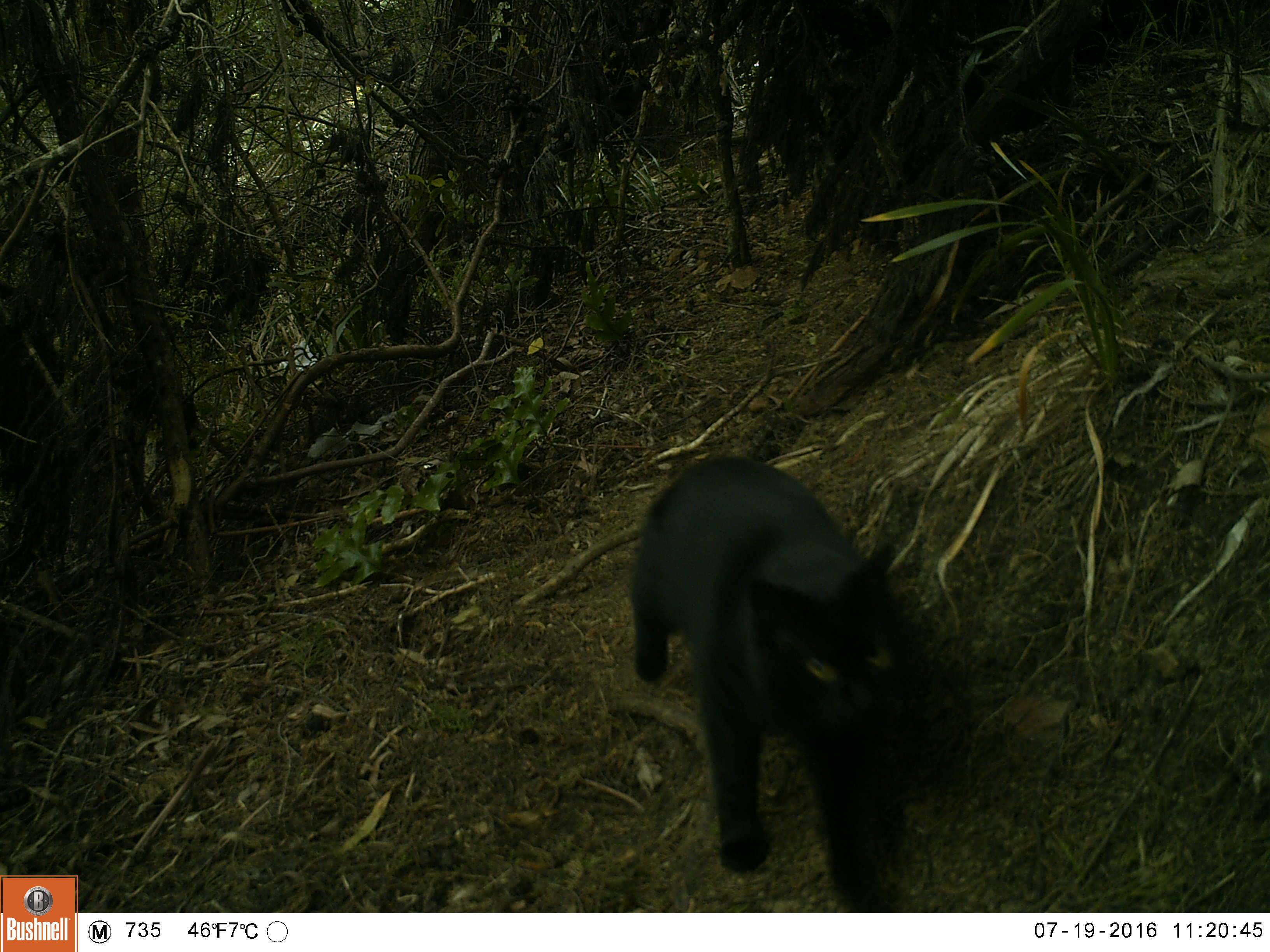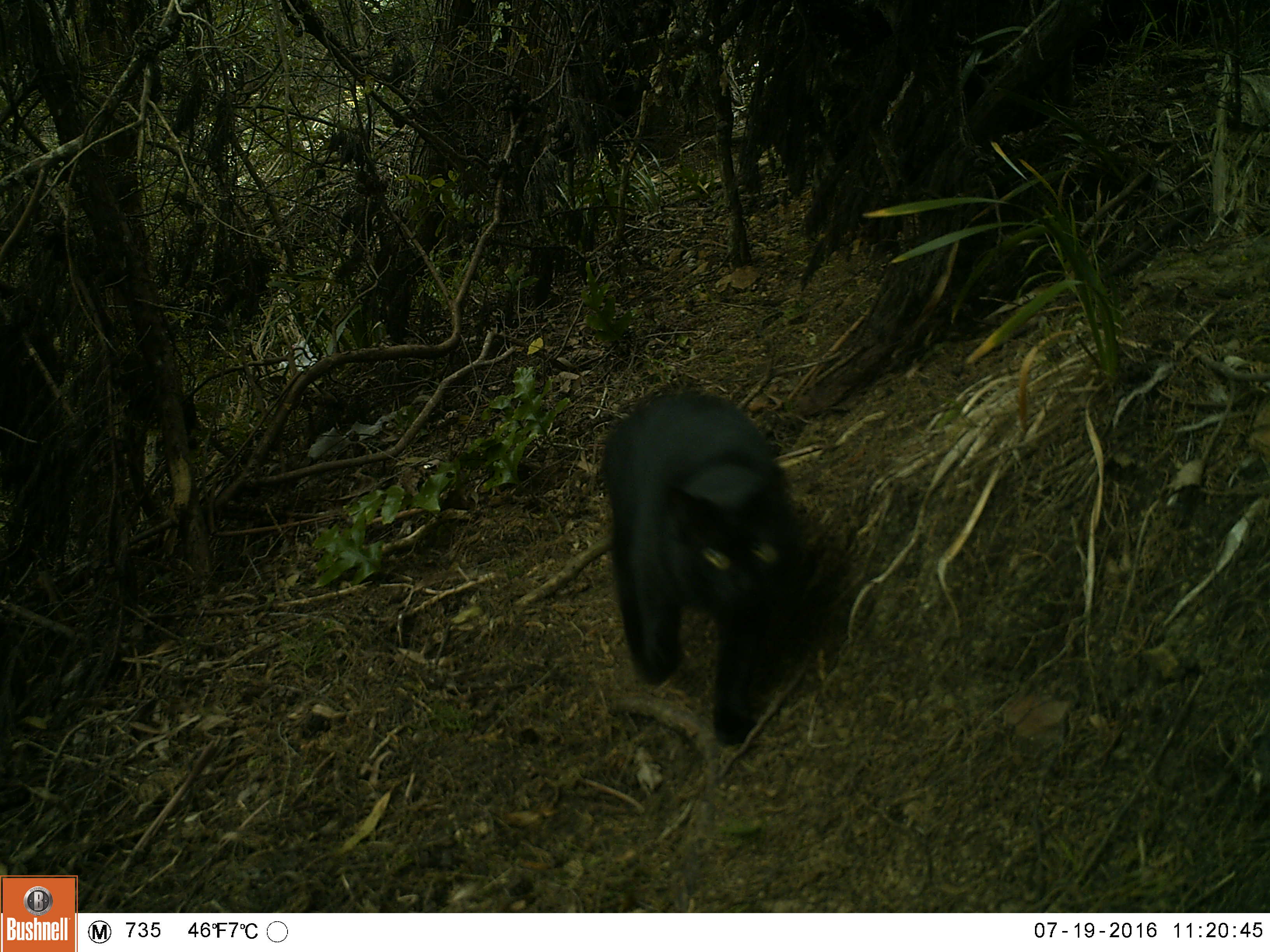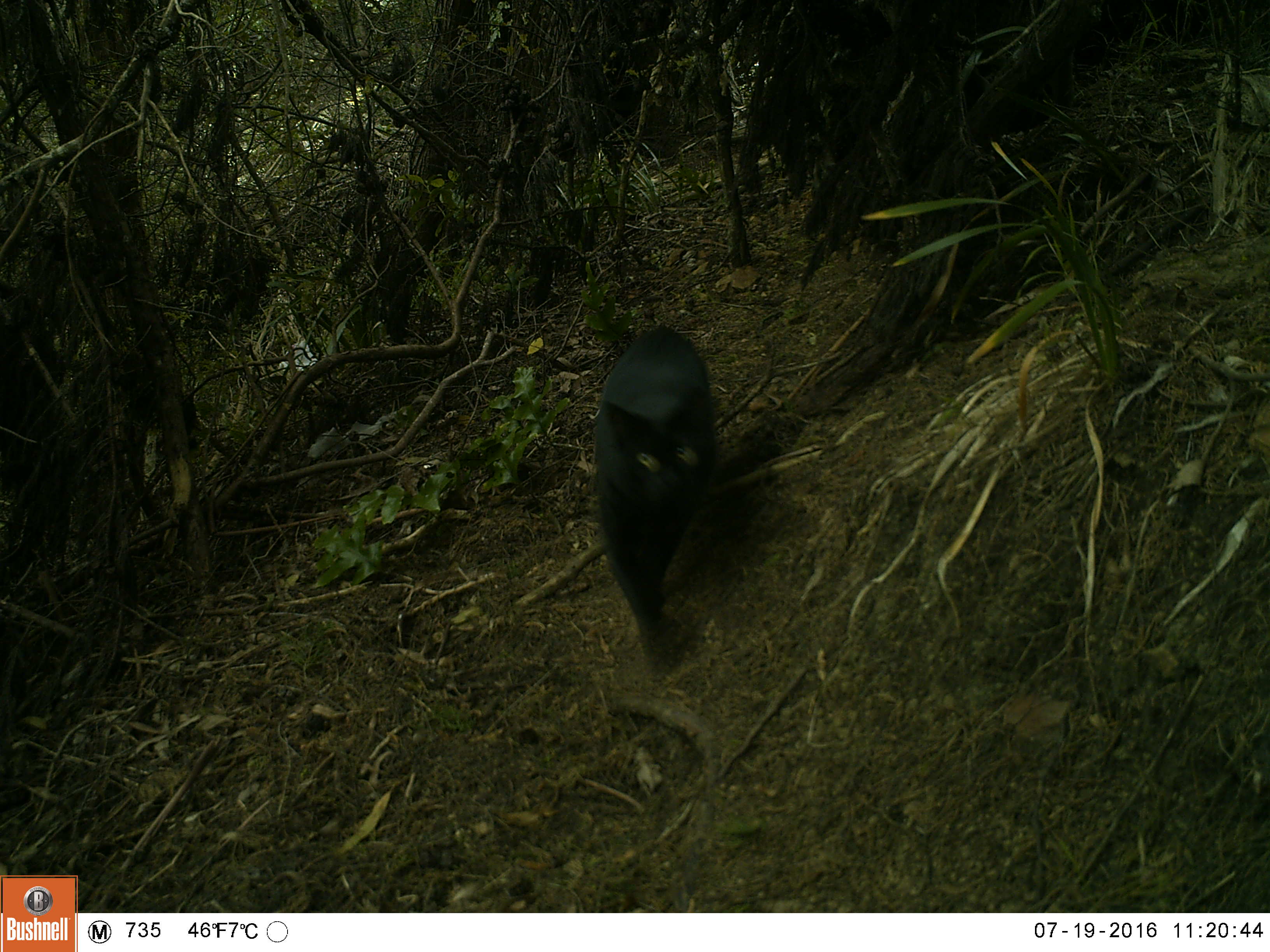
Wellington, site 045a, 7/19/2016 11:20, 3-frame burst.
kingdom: Animalia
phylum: Chordata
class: Mammalia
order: Carnivora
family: Felidae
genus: Felis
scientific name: Felis catus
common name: cat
Cat (Felis catus).